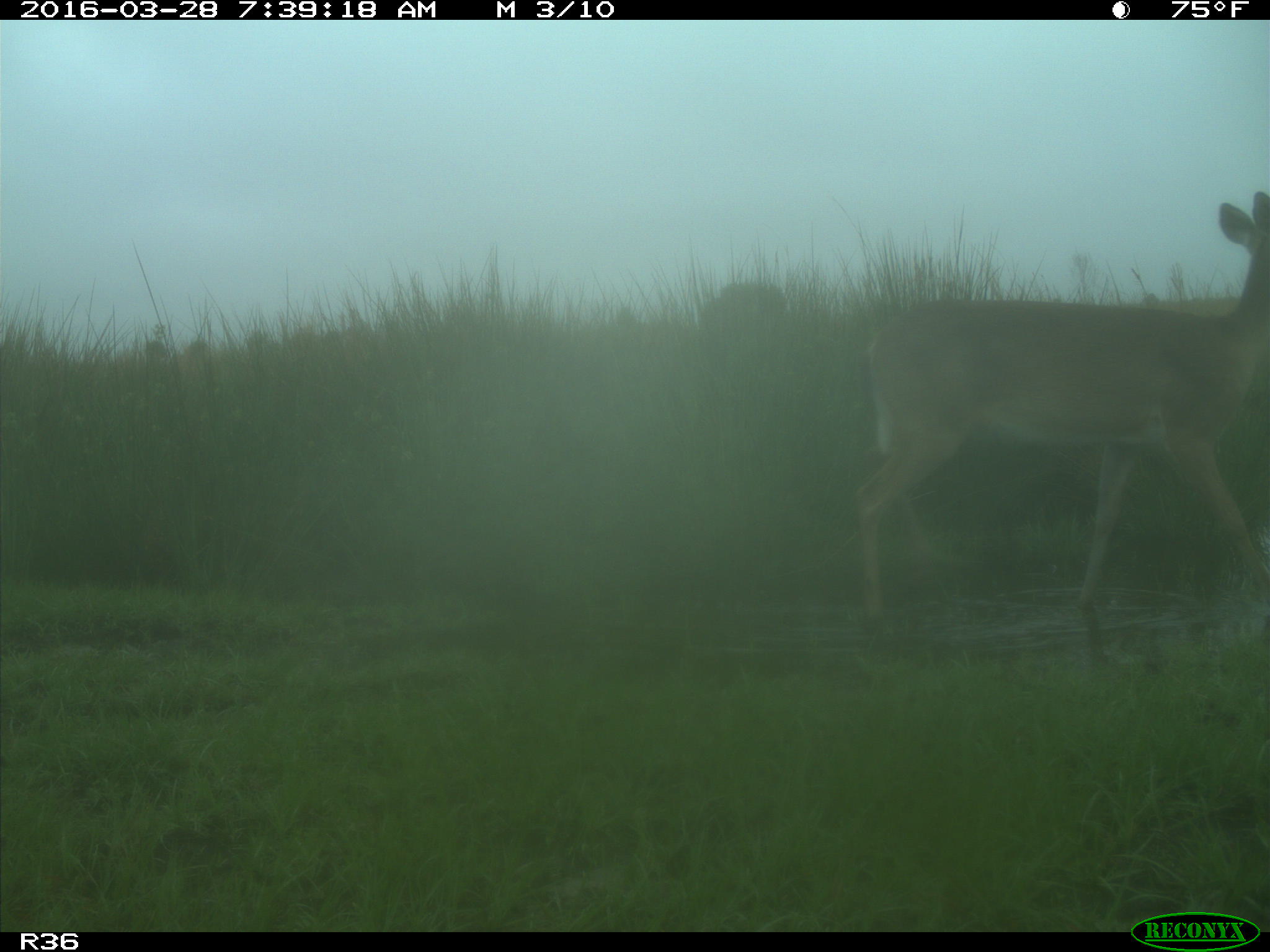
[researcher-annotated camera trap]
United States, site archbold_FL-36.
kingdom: Animalia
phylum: Chordata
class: Mammalia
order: Artiodactyla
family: Cervidae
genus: Odocoileus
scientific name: Odocoileus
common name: deer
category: unidentified deer